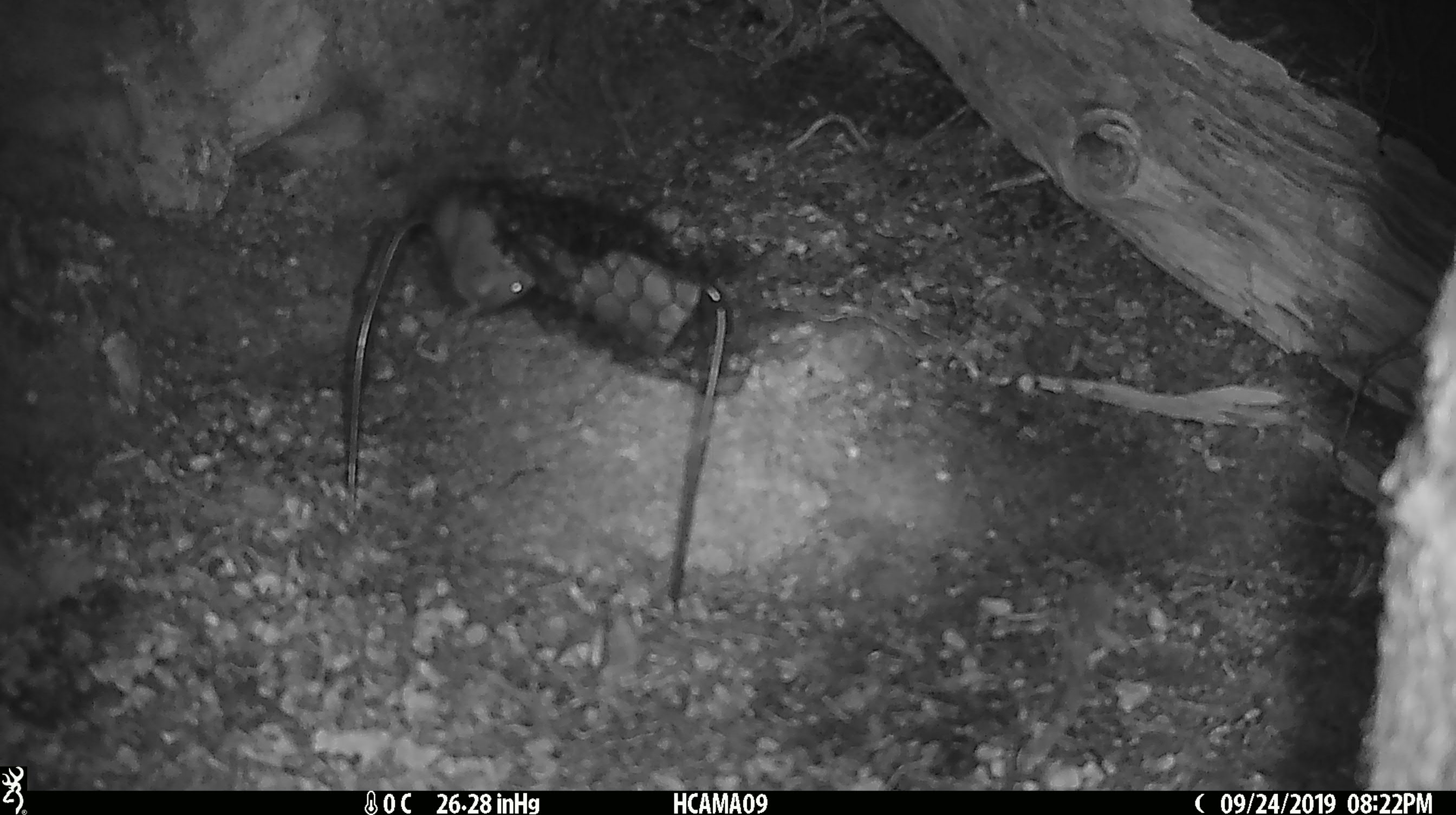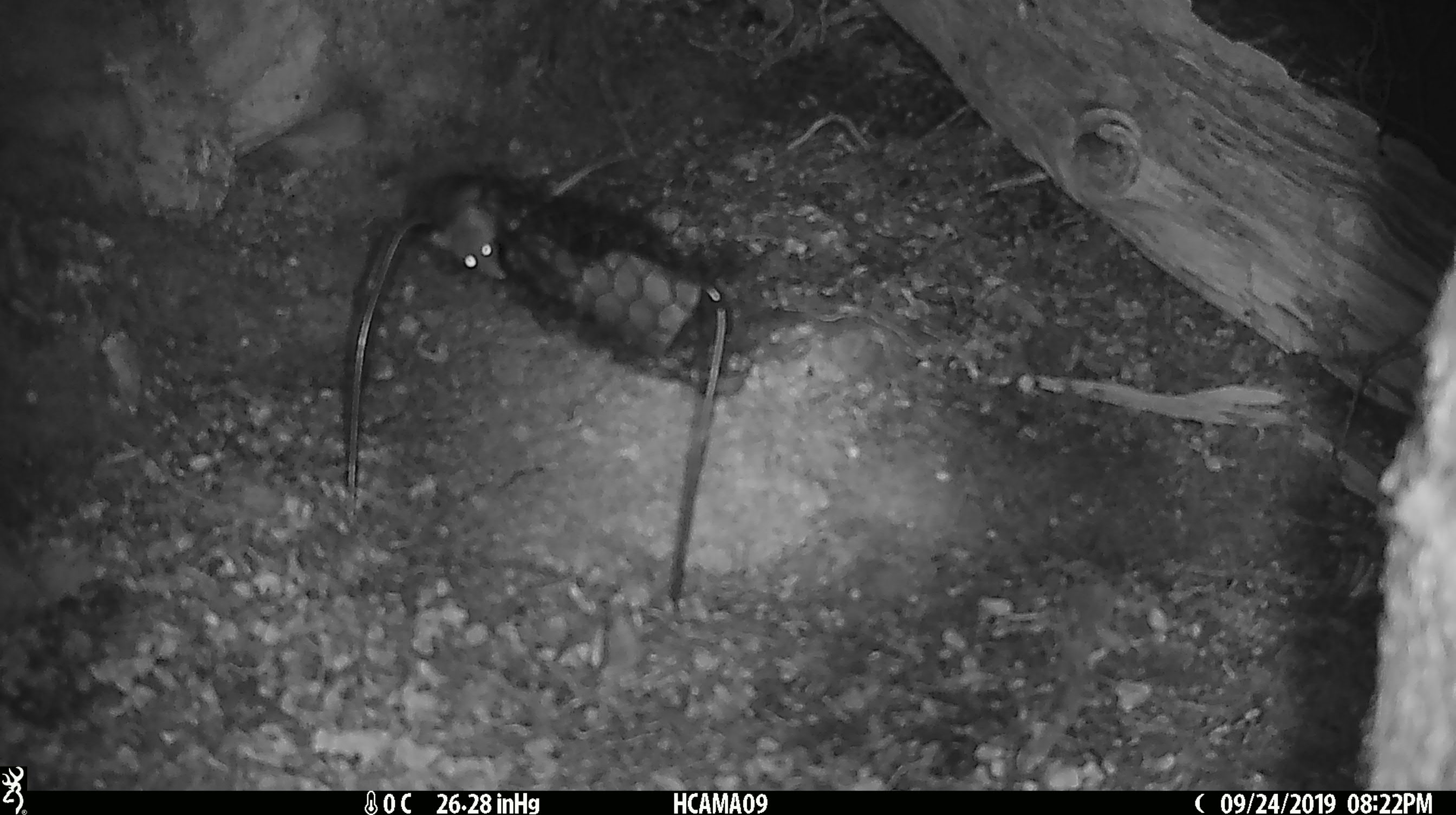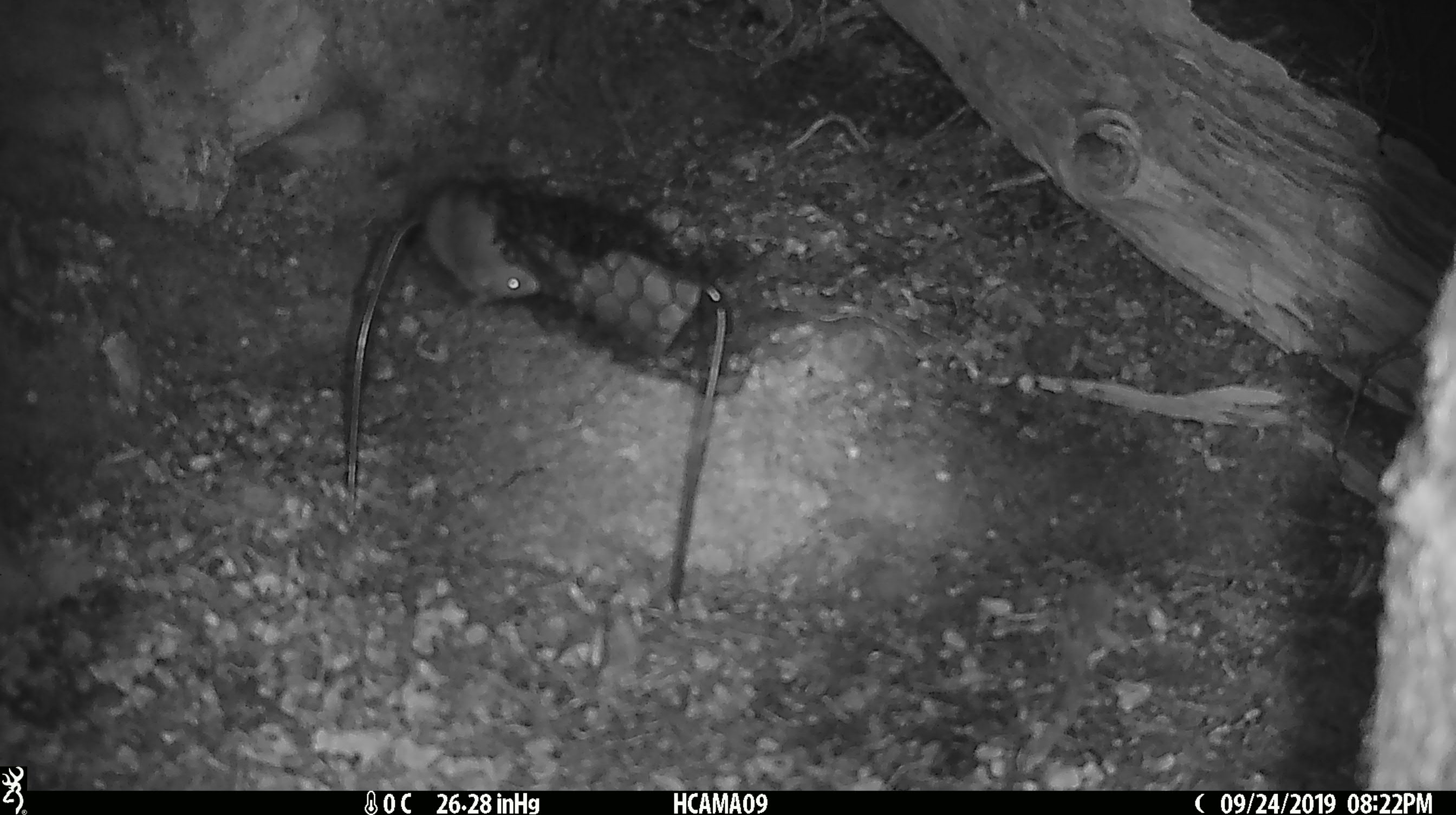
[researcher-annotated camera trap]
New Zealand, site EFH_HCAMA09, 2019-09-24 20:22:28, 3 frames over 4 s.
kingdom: Animalia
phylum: Chordata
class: Mammalia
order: Rodentia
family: Muridae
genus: Mus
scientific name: Mus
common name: mouse